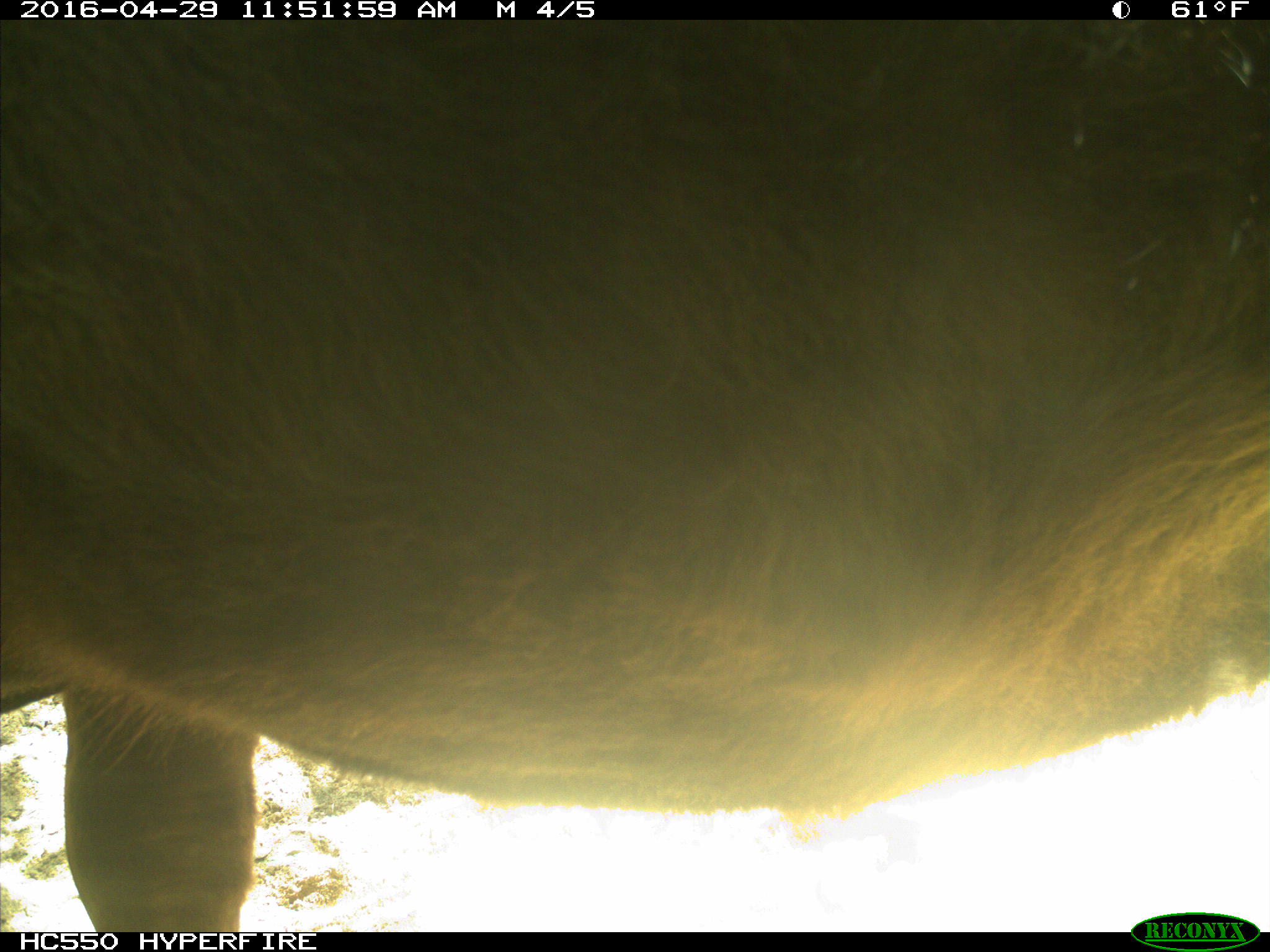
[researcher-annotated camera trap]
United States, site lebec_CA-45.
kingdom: Animalia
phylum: Chordata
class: Mammalia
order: Artiodactyla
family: Bovidae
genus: Bos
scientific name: Bos taurus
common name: domestic cow